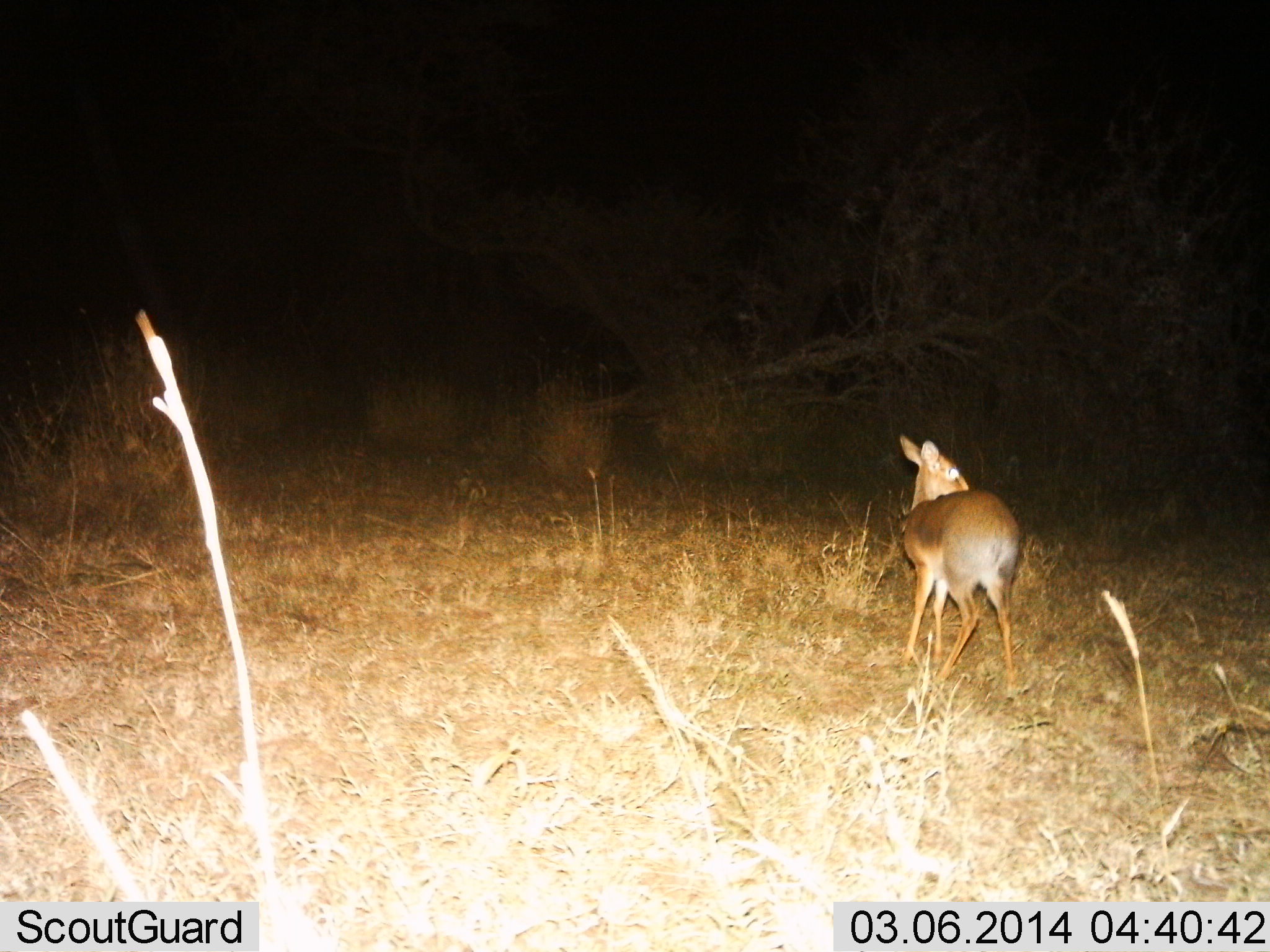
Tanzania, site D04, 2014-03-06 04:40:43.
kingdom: Animalia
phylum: Chordata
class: Mammalia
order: Artiodactyla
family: Bovidae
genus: Madoqua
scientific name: Madoqua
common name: dikdik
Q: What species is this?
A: Dikdik (Madoqua).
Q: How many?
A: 1.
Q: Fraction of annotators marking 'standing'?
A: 100%.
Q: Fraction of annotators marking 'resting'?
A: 0%.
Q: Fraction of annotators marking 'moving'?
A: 0%.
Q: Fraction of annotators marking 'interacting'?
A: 0%.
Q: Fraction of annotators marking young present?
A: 0%.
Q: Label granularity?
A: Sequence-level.